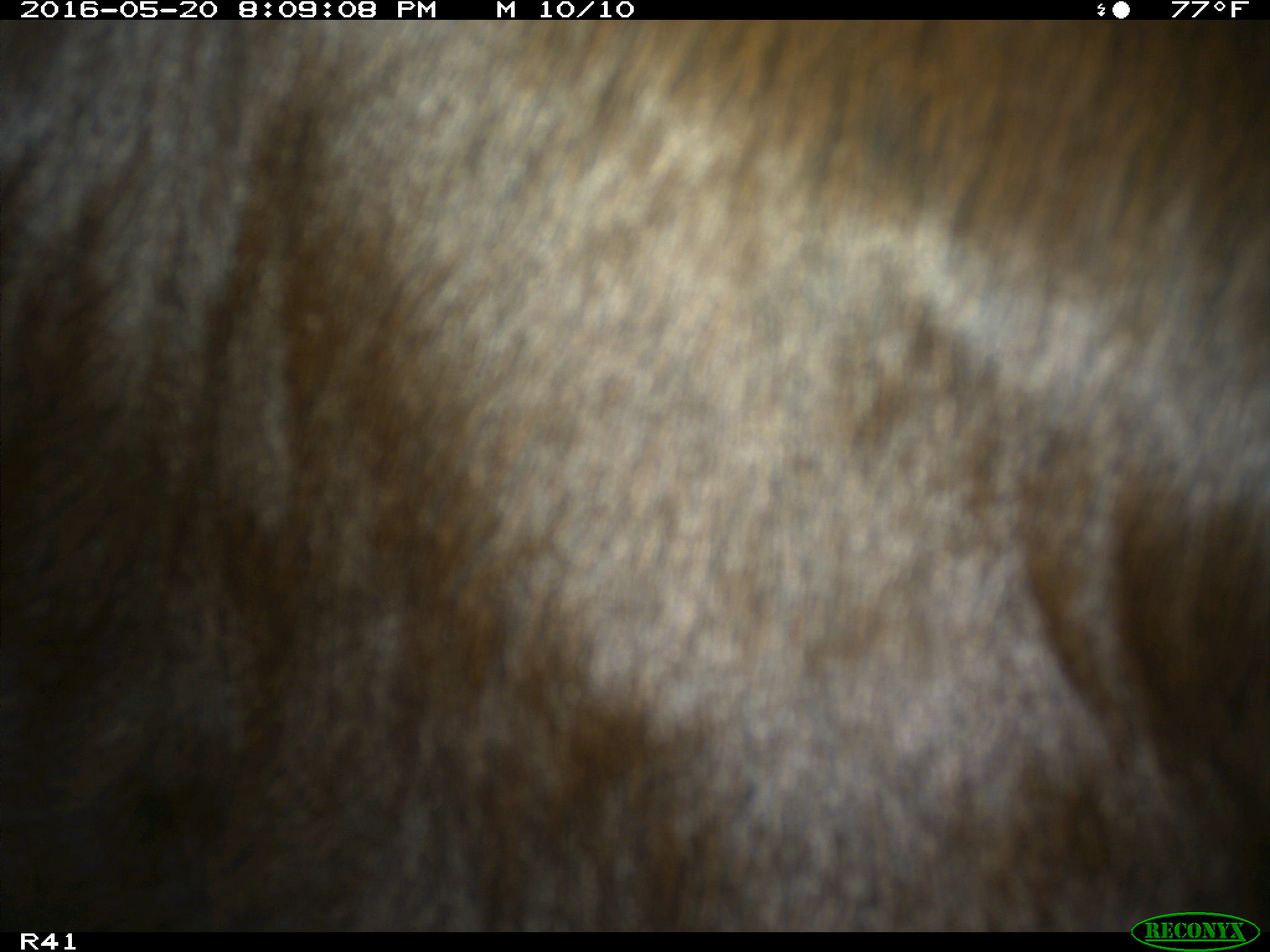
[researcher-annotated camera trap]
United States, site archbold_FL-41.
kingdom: Animalia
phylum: Chordata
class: Mammalia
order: Artiodactyla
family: Bovidae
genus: Bos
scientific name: Bos taurus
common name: domestic cow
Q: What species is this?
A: Bos taurus (domestic cow).